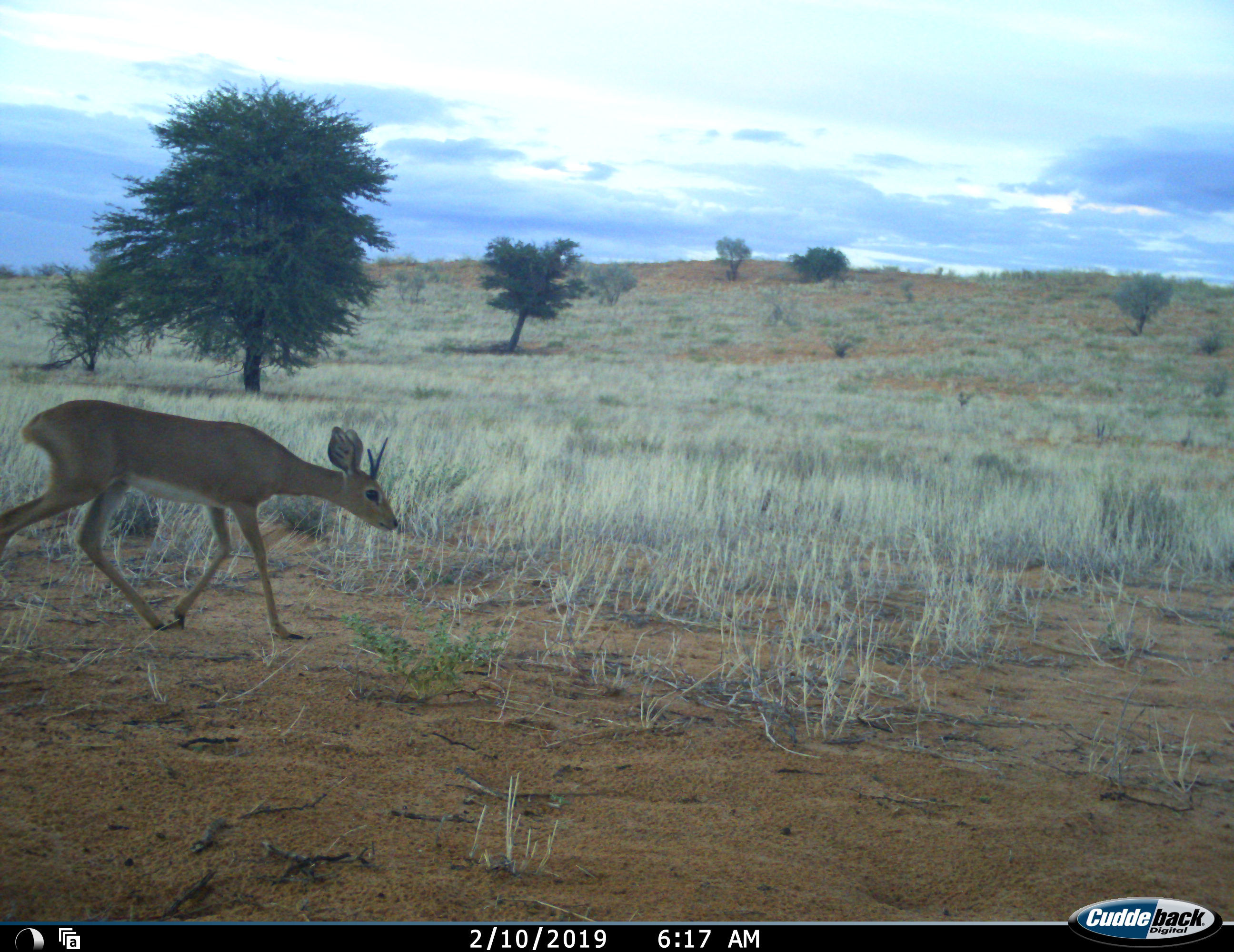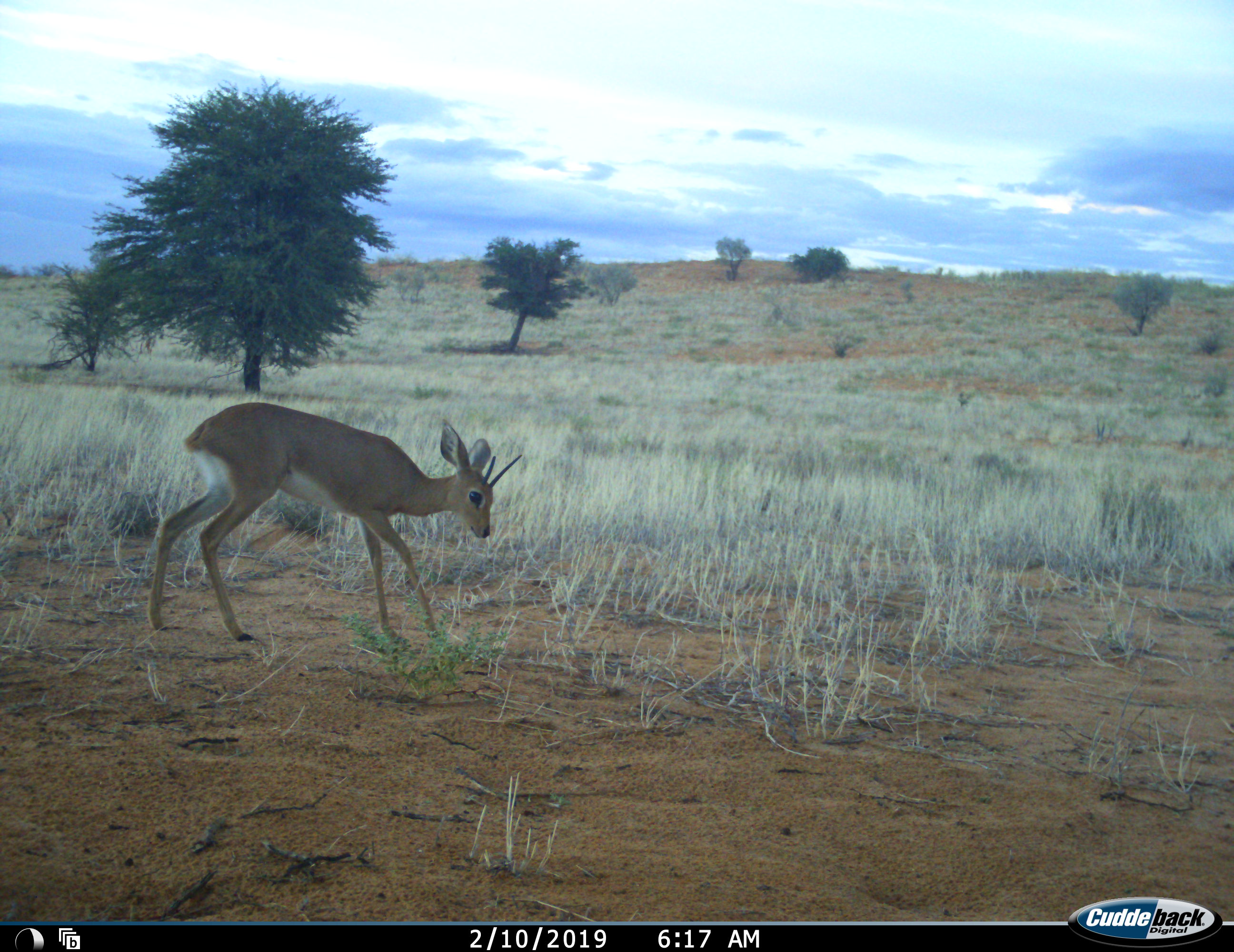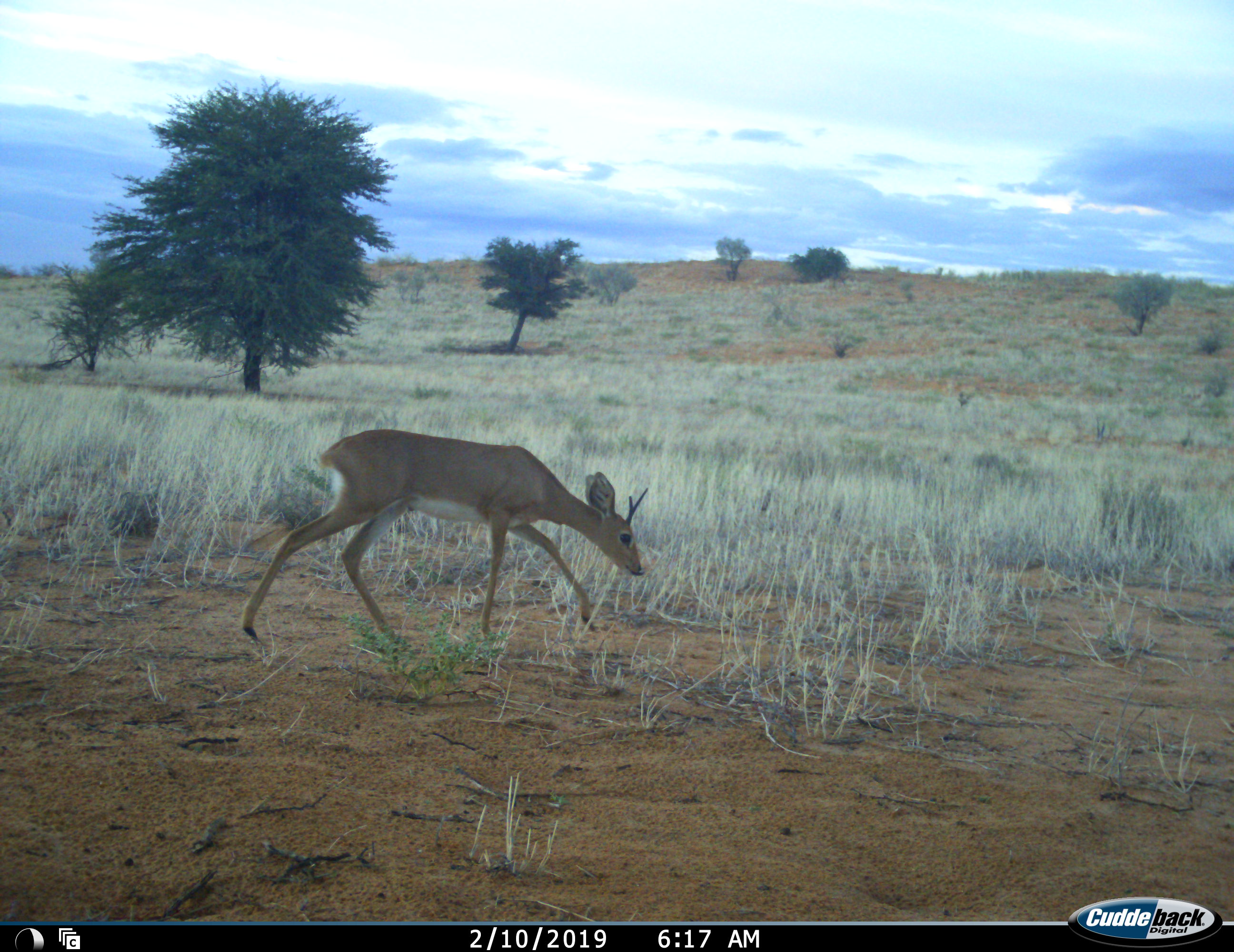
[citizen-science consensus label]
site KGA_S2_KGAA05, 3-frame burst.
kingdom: Animalia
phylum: Chordata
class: Mammalia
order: Artiodactyla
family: Bovidae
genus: Raphicerus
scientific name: Raphicerus campestris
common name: steenbok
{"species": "steenbok (Raphicerus campestris)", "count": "1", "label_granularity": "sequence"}